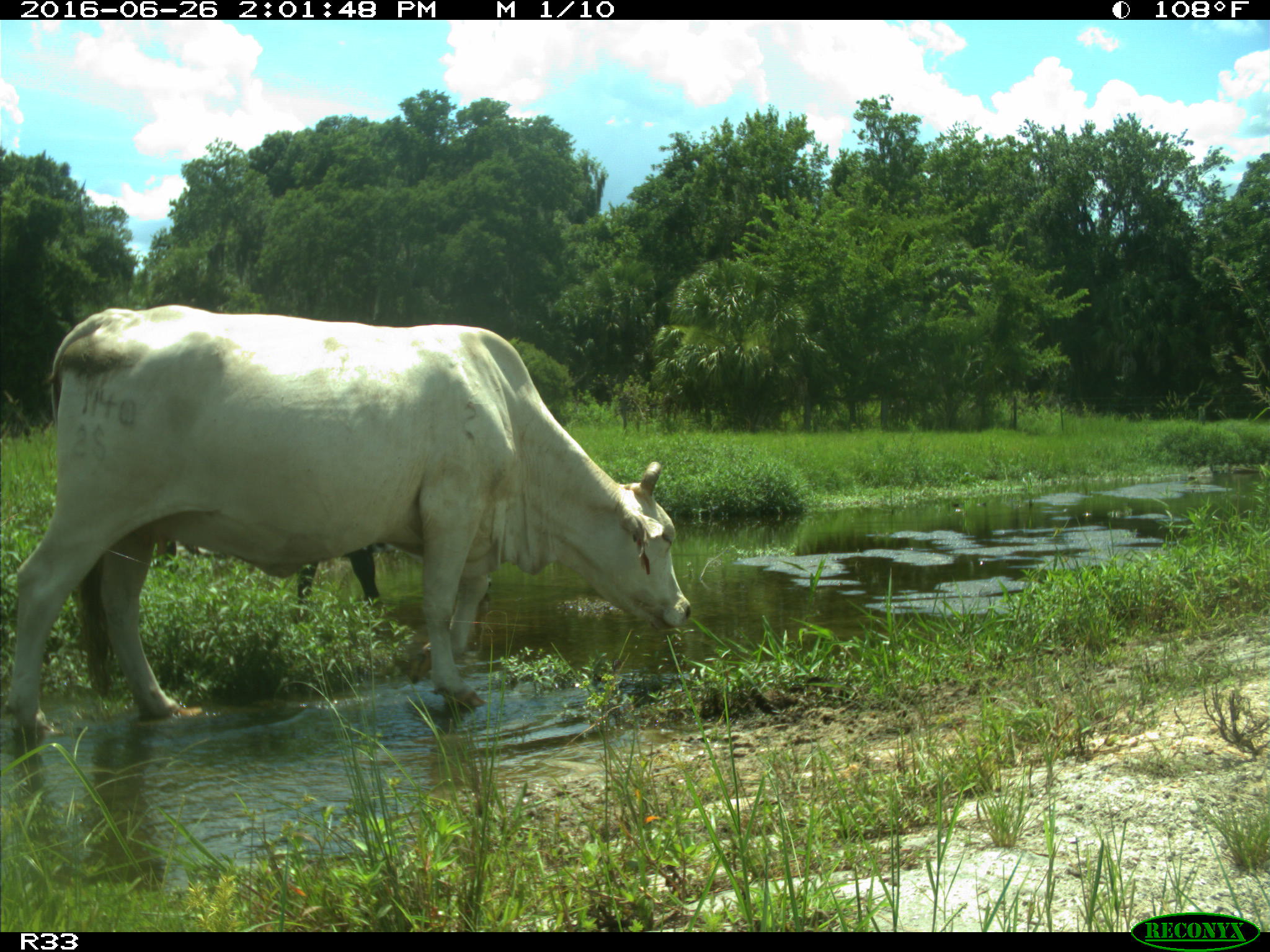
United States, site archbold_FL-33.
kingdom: Animalia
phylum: Chordata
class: Mammalia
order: Artiodactyla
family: Bovidae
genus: Bos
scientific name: Bos taurus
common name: domestic cow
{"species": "Bos taurus (domestic cow)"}